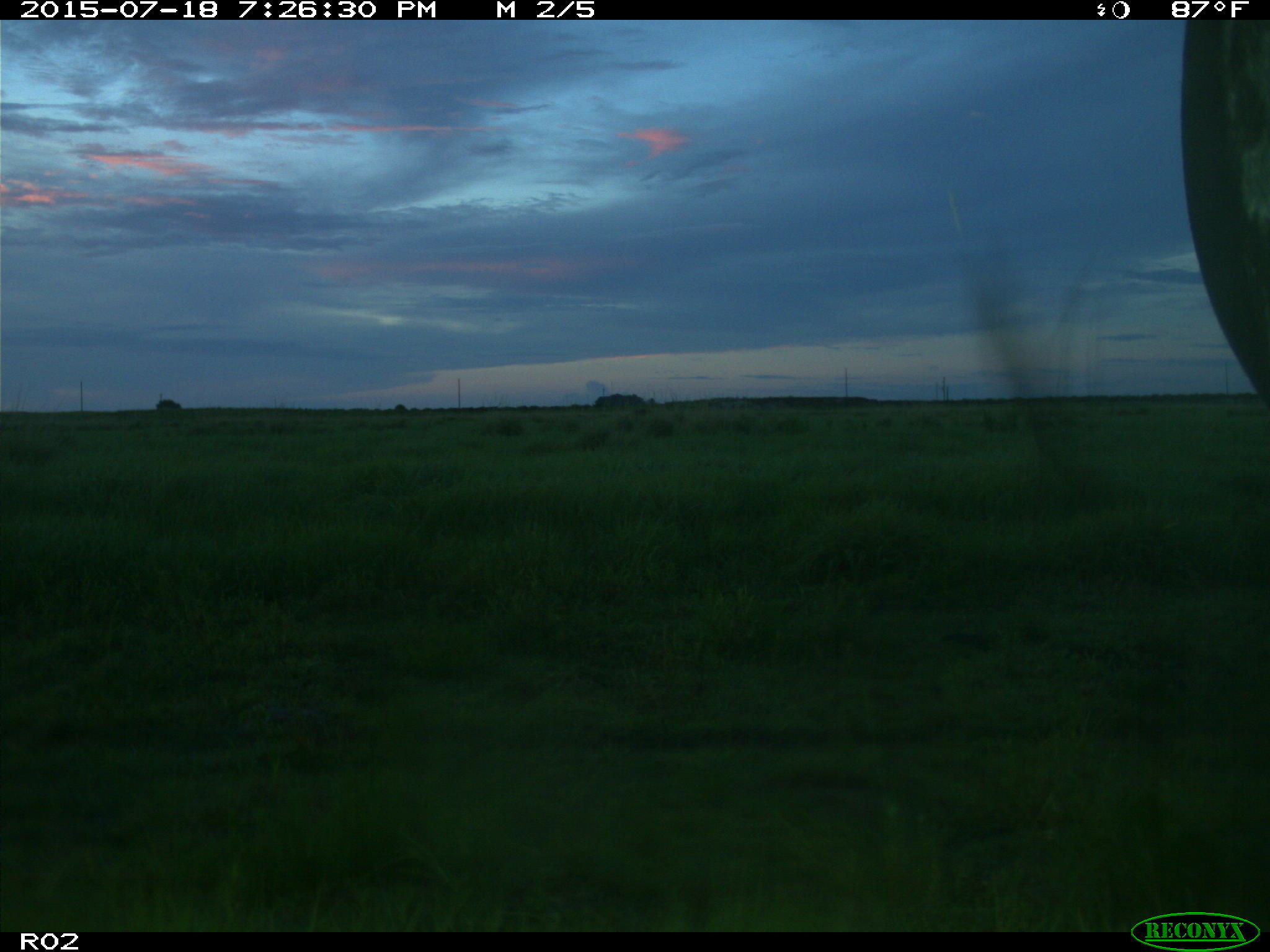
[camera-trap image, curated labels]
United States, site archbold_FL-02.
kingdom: Animalia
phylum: Chordata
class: Mammalia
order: Artiodactyla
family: Bovidae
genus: Bos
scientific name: Bos taurus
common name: domestic cow